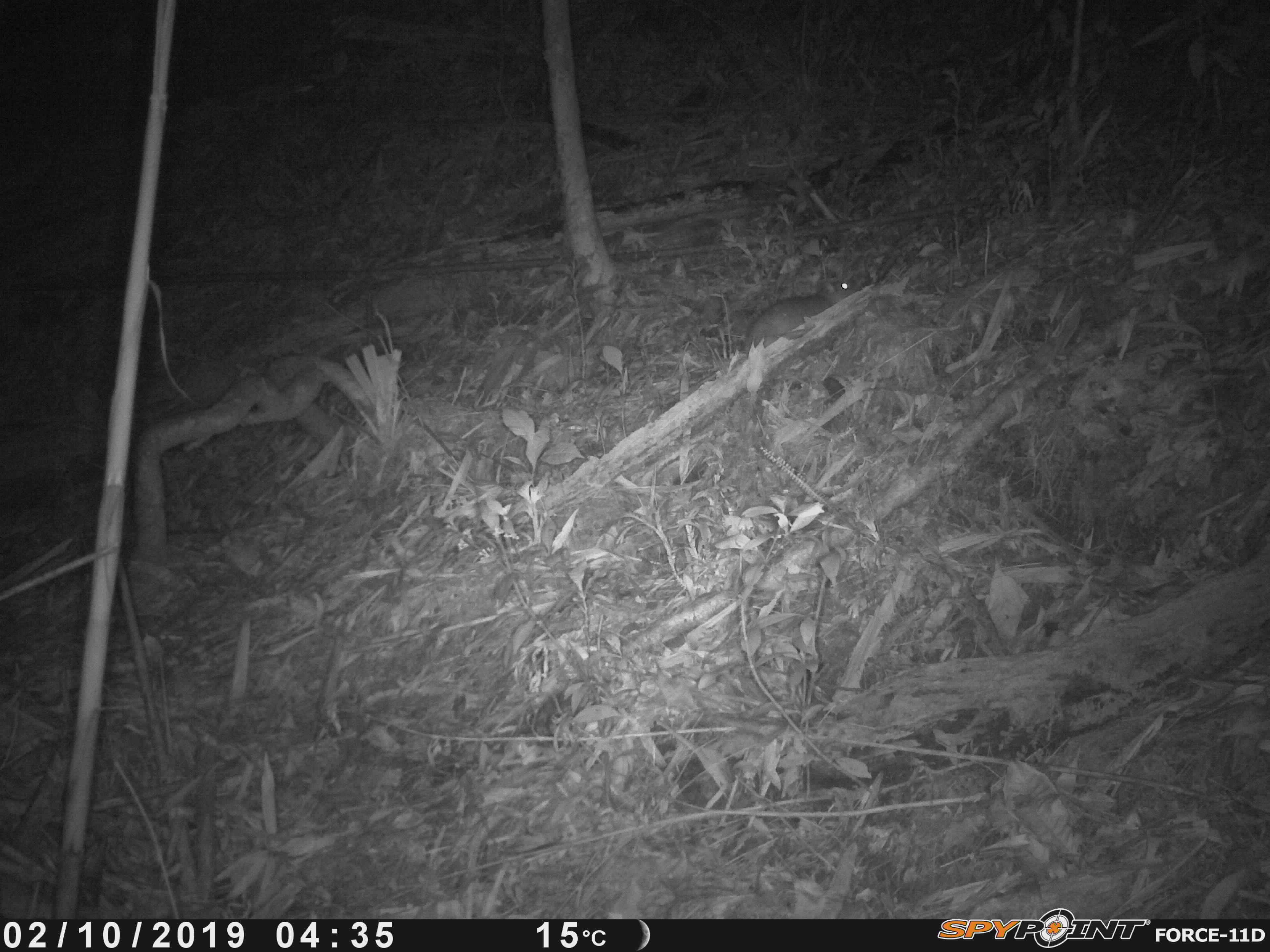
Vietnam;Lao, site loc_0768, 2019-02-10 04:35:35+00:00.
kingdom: Animalia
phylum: Chordata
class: Mammalia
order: Rodentia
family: Muridae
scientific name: Muridae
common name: old-world mice and rats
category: unidentified murid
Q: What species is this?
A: Unidentified murid (old-world mice and rats) (Muridae).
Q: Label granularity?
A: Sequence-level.